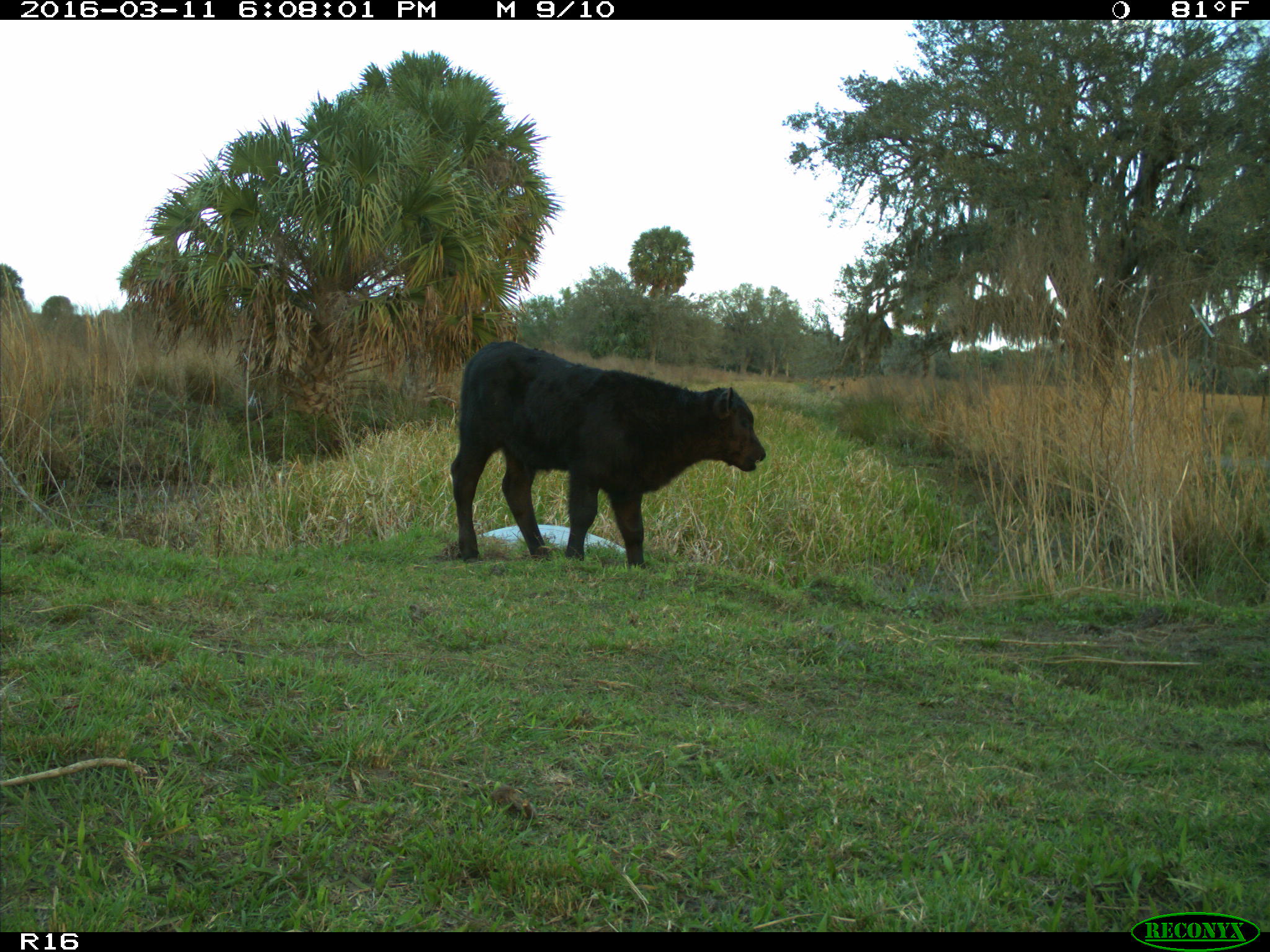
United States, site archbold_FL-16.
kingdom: Animalia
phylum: Chordata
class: Mammalia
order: Artiodactyla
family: Bovidae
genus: Bos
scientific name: Bos taurus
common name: domestic cow